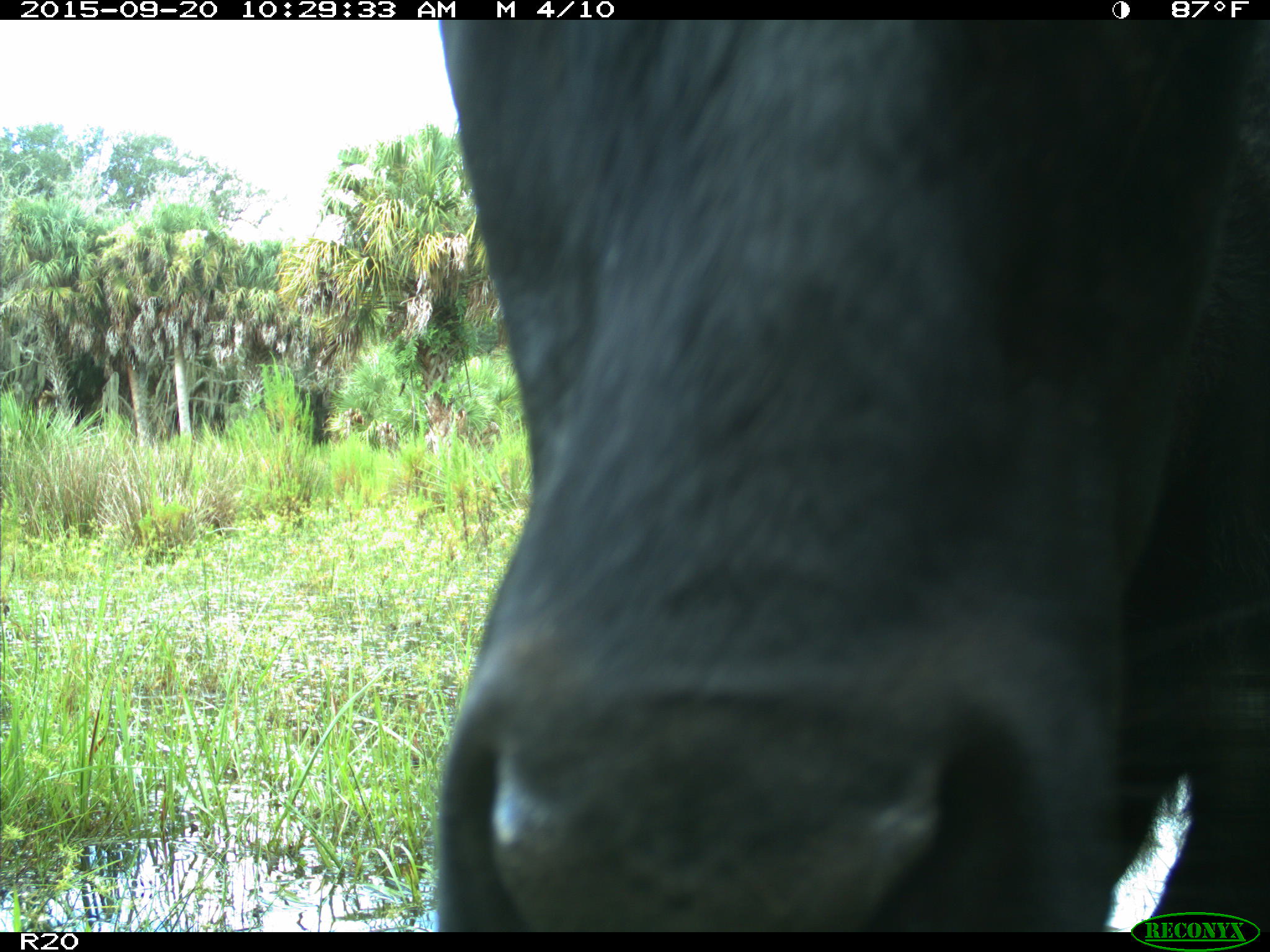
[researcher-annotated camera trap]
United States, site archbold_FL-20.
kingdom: Animalia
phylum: Chordata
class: Mammalia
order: Artiodactyla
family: Bovidae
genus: Bos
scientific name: Bos taurus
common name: domestic cow